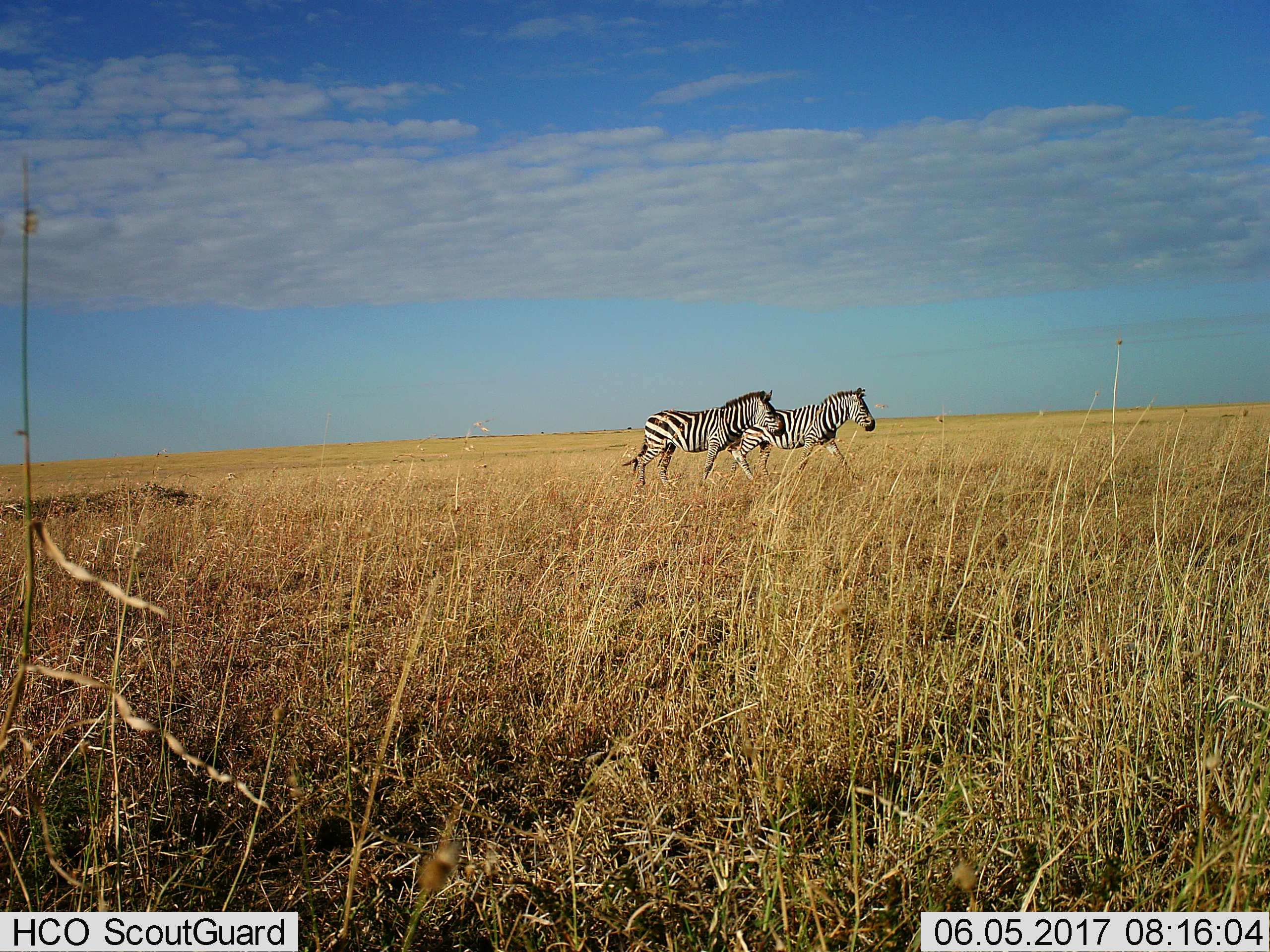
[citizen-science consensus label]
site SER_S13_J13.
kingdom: Animalia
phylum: Chordata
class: Mammalia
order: Perissodactyla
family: Equidae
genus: Equus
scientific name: Equus quagga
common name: plains zebra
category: zebraplains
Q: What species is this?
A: Zebraplains (plains zebra) (Equus quagga).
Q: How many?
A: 2.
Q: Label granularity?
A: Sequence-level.